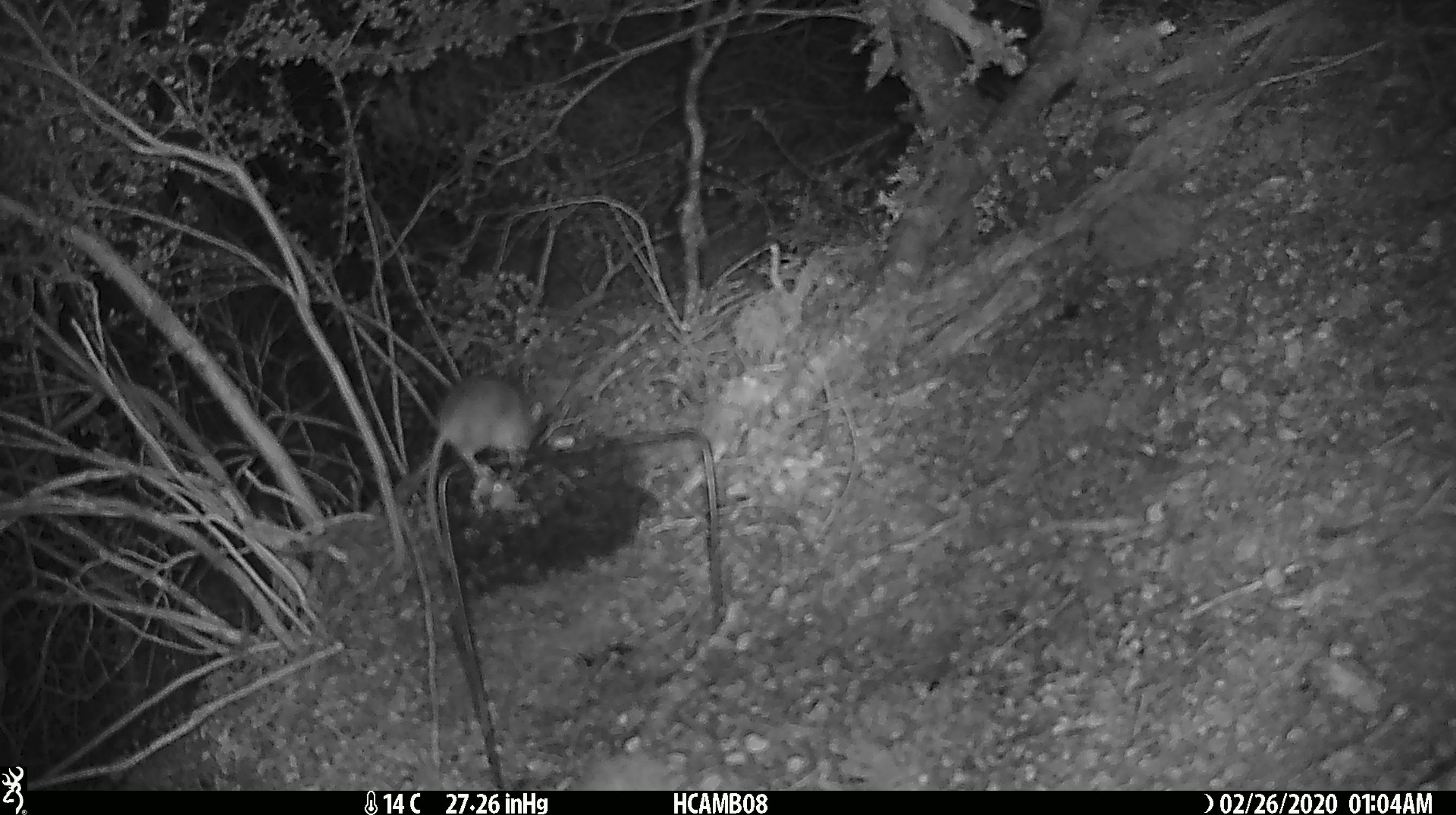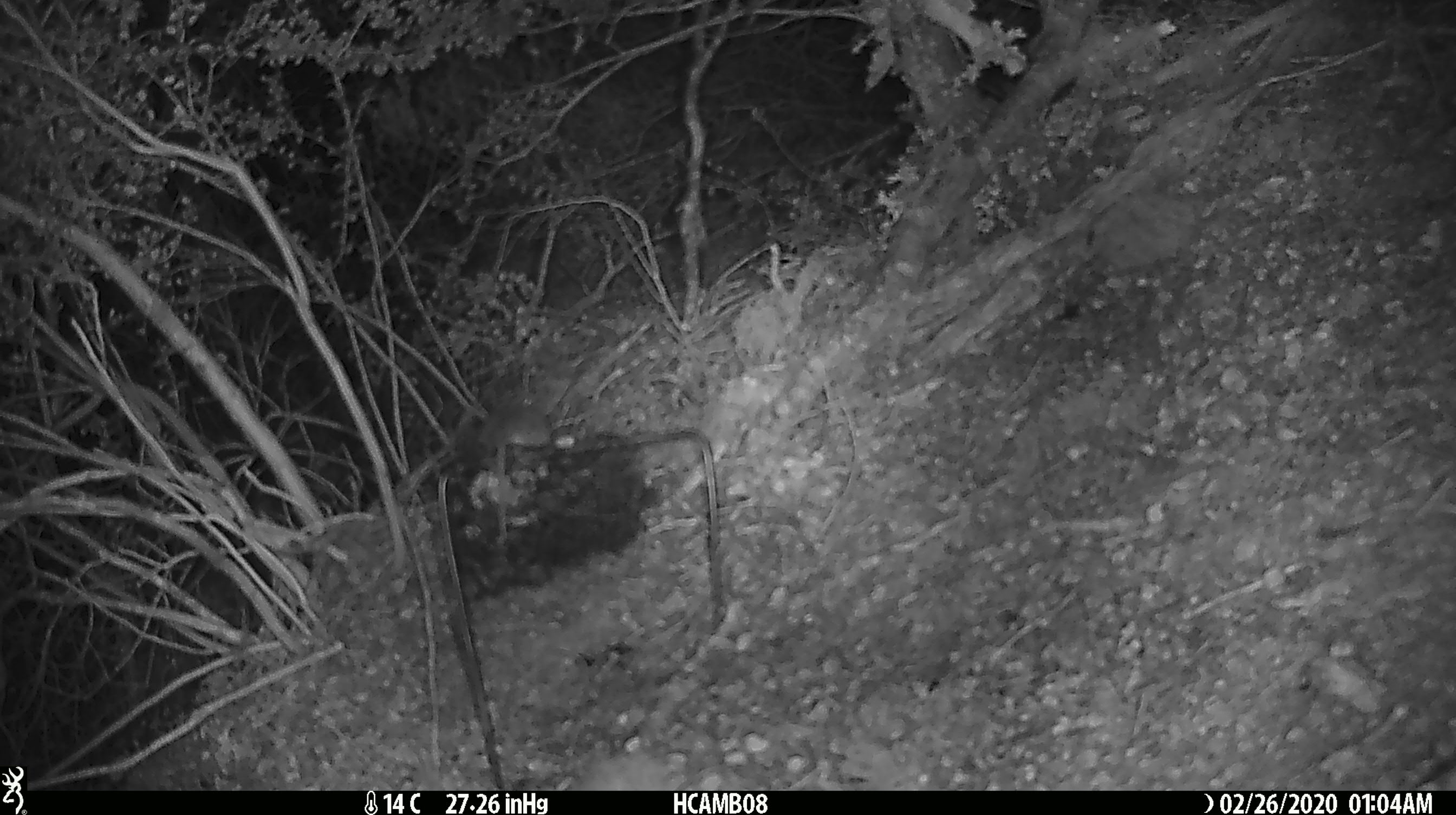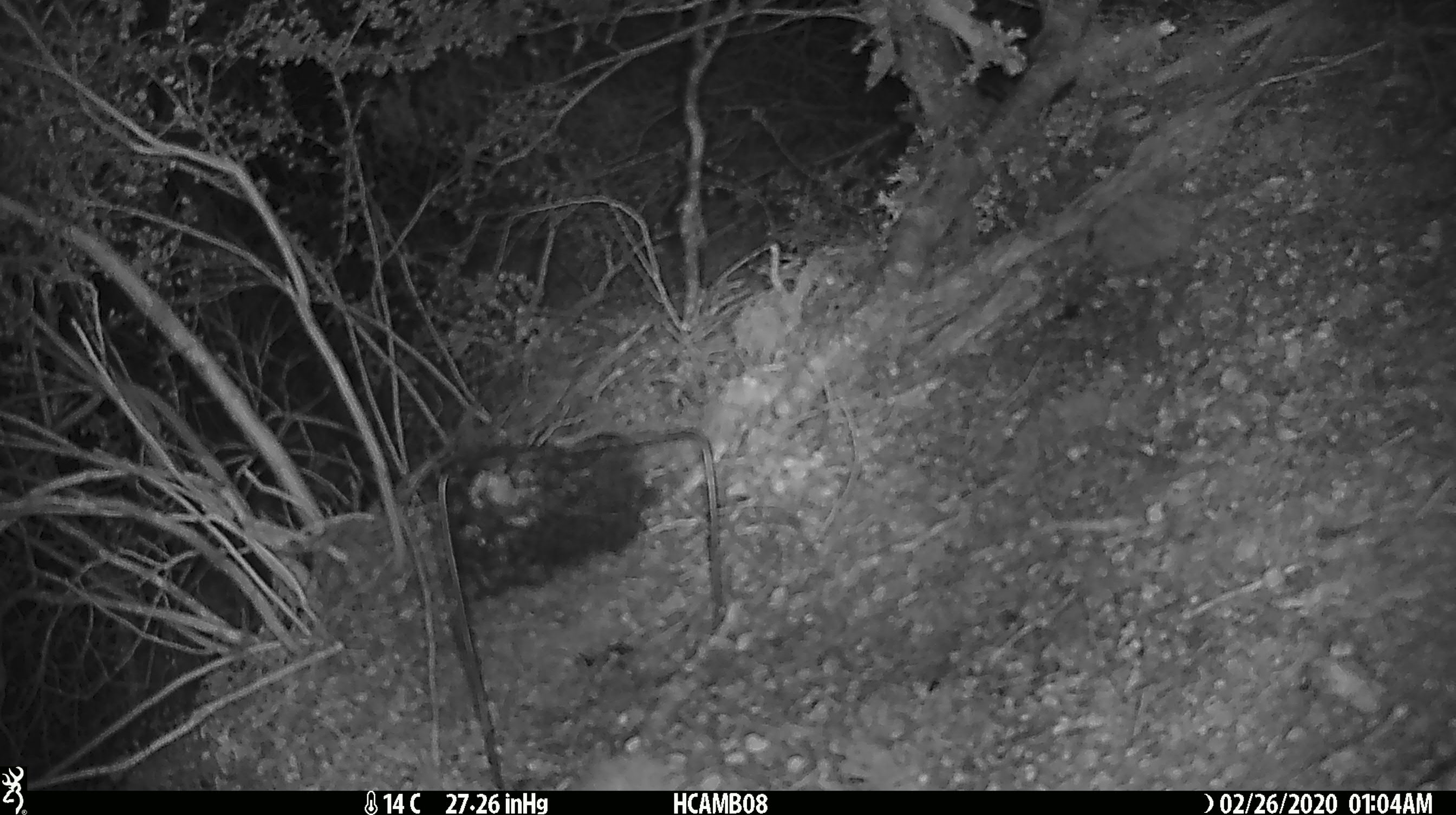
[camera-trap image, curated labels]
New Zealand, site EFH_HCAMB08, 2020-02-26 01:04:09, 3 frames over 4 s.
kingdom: Animalia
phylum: Chordata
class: Mammalia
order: Rodentia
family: Muridae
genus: Mus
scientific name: Mus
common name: mouse